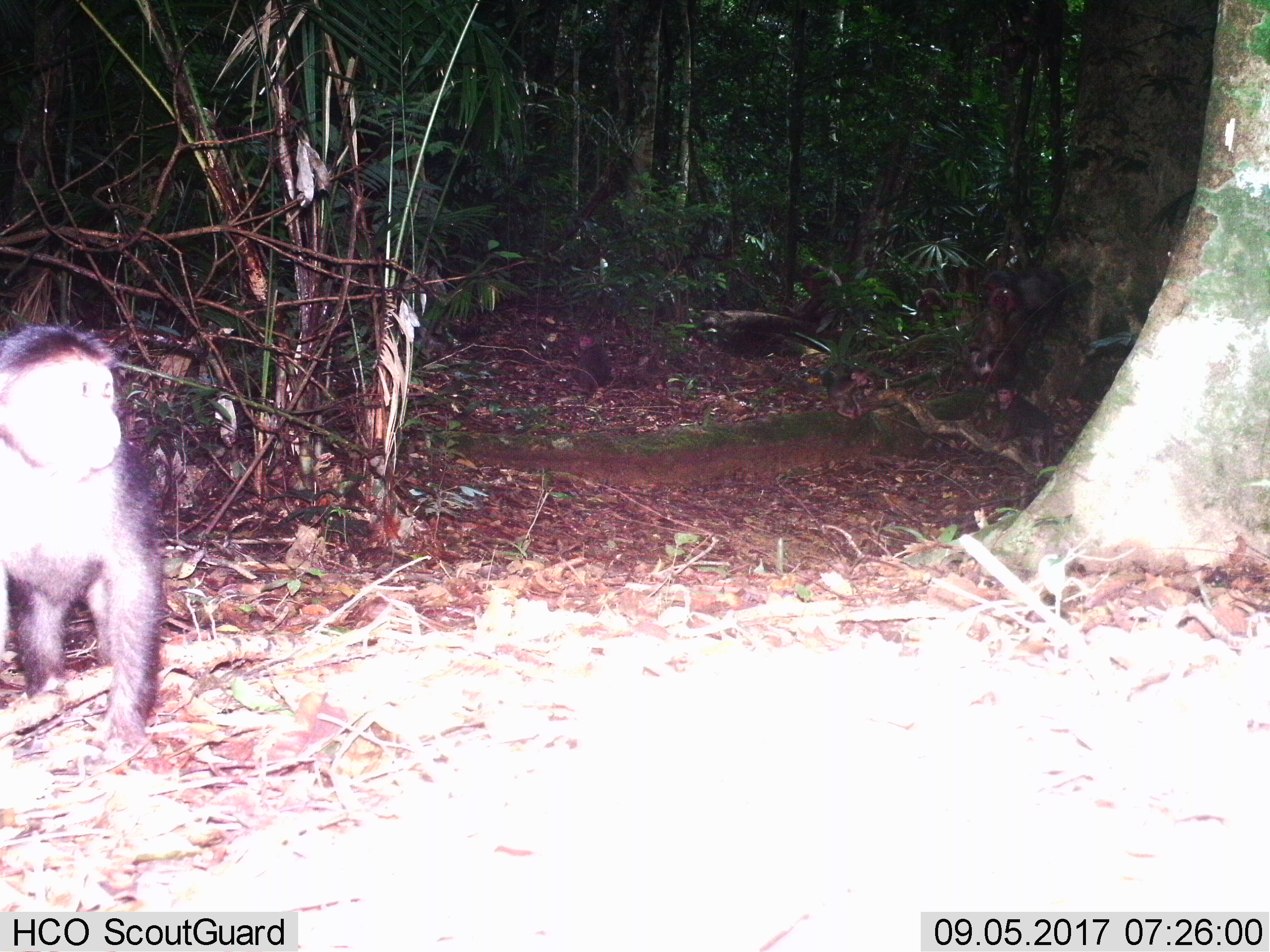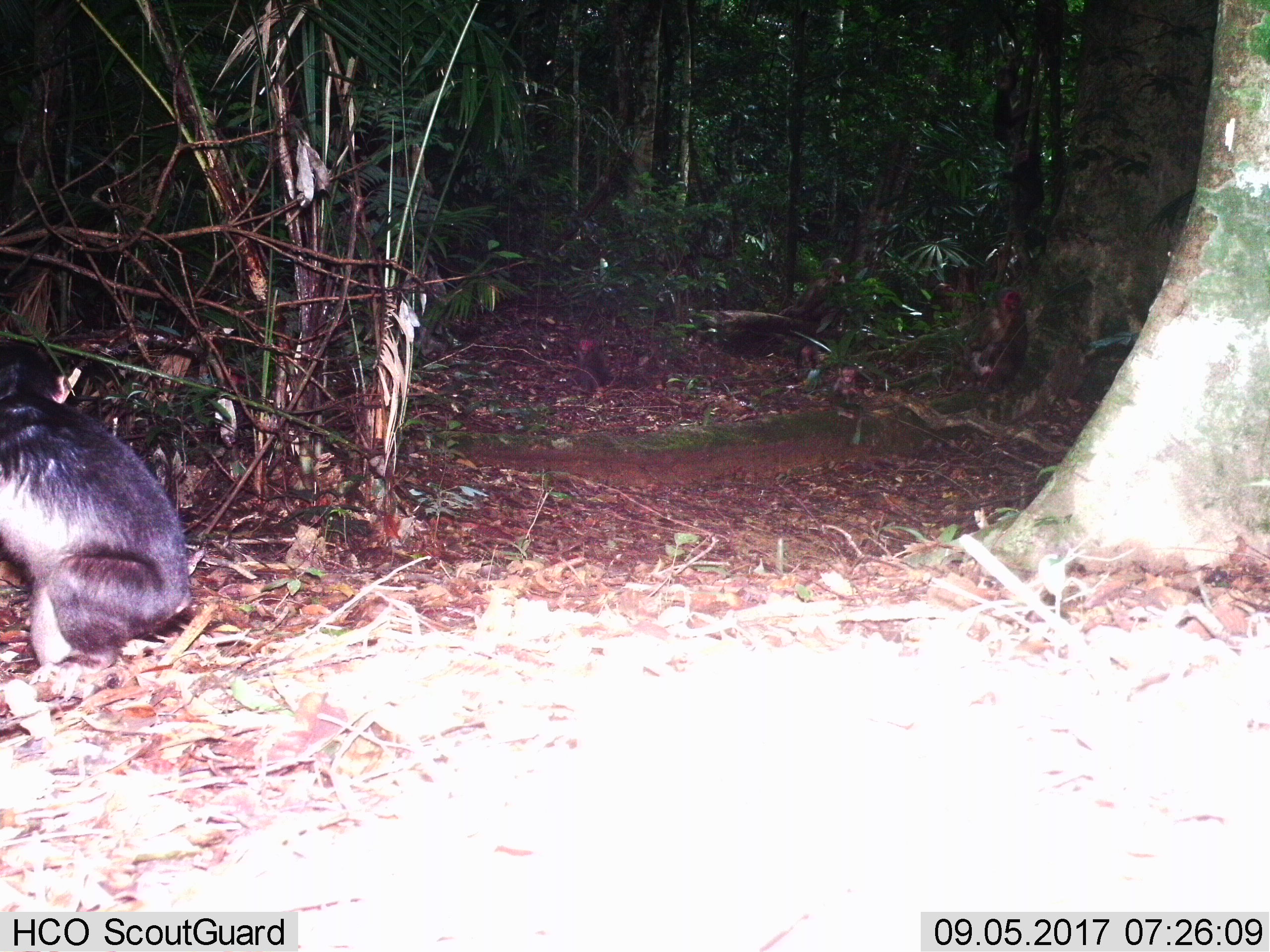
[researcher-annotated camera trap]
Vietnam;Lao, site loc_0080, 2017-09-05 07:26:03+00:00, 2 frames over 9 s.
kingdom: Animalia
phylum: Chordata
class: Mammalia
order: Primates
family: Cercopithecidae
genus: Macaca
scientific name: Macaca arctoides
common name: stump-tailed macaque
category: stump tailed macaque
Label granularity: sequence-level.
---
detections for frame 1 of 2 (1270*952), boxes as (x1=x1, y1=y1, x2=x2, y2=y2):
stump tailed macaque: (x1=0, y1=321, x2=165, y2=756); (x1=965, y1=285, x2=1030, y2=385); (x1=981, y1=266, x2=1066, y2=342); (x1=990, y1=384, x2=1053, y2=467); (x1=793, y1=262, x2=844, y2=318); (x1=569, y1=331, x2=613, y2=390); (x1=829, y1=366, x2=872, y2=419); (x1=914, y1=287, x2=948, y2=323)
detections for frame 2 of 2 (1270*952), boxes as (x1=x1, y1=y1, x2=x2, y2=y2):
stump tailed macaque: (x1=0, y1=338, x2=194, y2=703); (x1=954, y1=289, x2=1029, y2=395); (x1=778, y1=256, x2=846, y2=318); (x1=570, y1=336, x2=613, y2=392); (x1=831, y1=363, x2=860, y2=402); (x1=795, y1=343, x2=821, y2=373); (x1=931, y1=282, x2=956, y2=312)